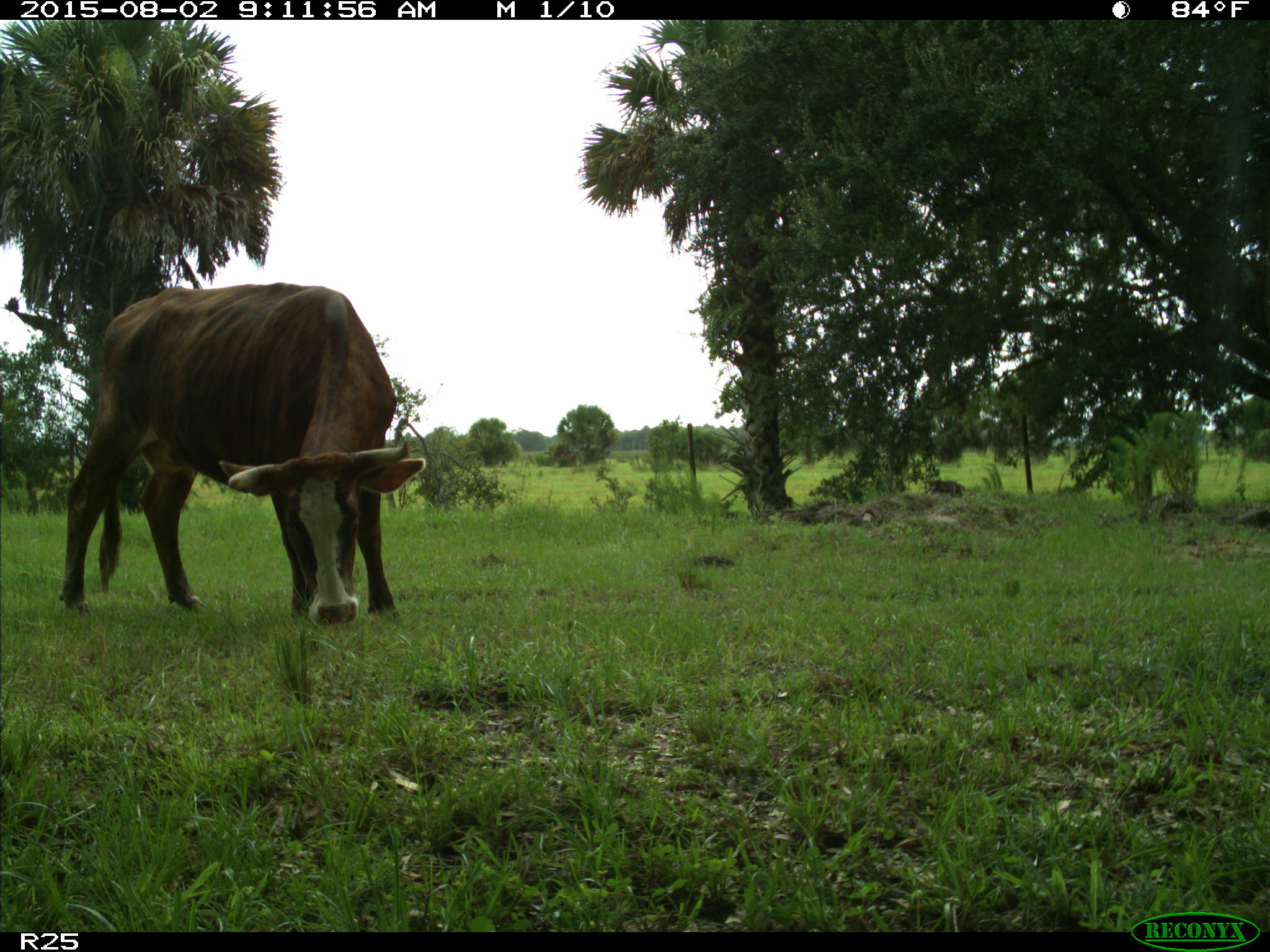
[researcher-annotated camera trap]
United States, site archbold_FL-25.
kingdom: Animalia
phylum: Chordata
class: Mammalia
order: Artiodactyla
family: Bovidae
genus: Bos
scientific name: Bos taurus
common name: domestic cow